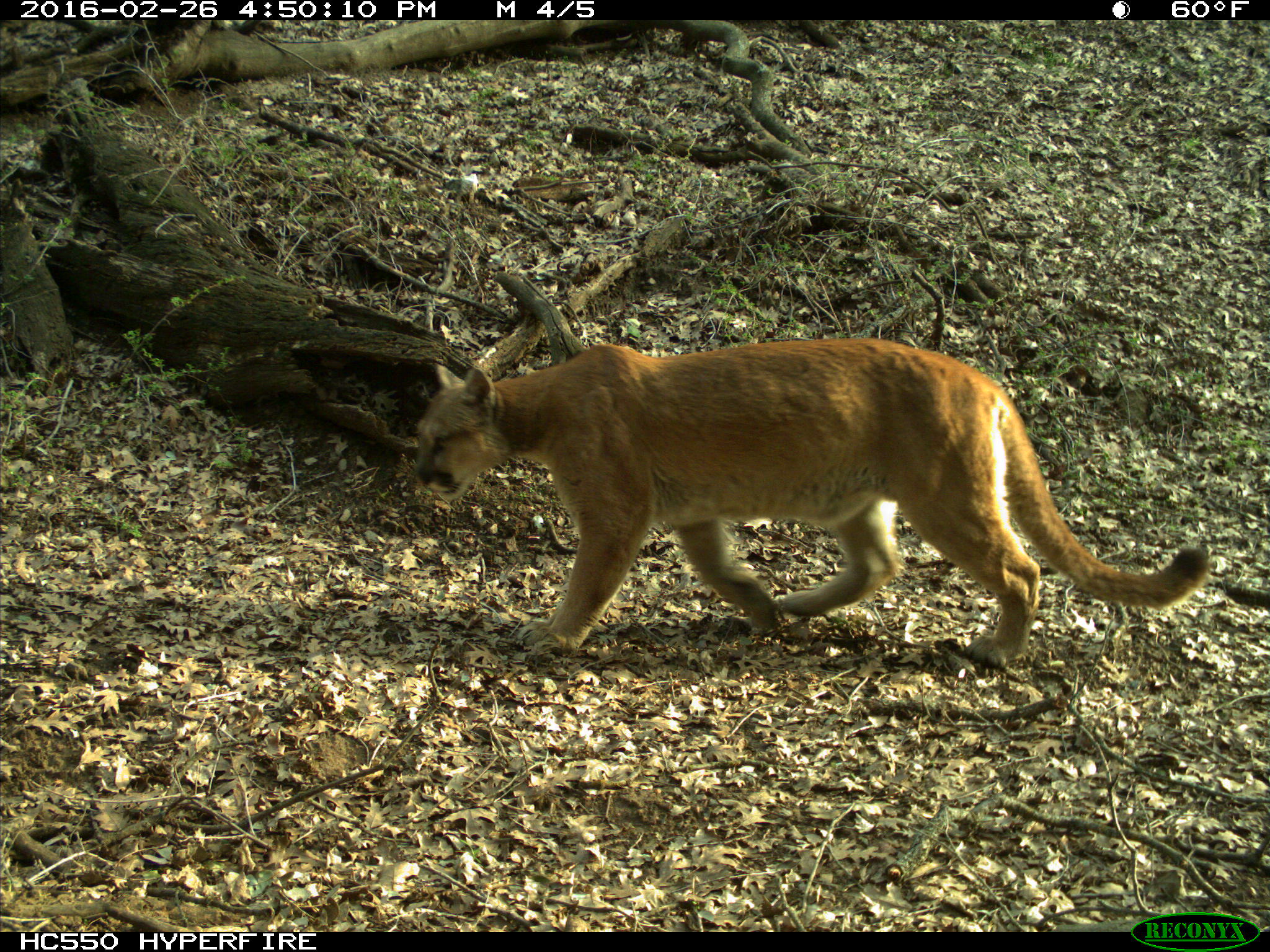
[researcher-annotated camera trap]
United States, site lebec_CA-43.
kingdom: Animalia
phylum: Chordata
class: Mammalia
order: Carnivora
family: Felidae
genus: Puma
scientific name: Puma concolor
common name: mountain lion